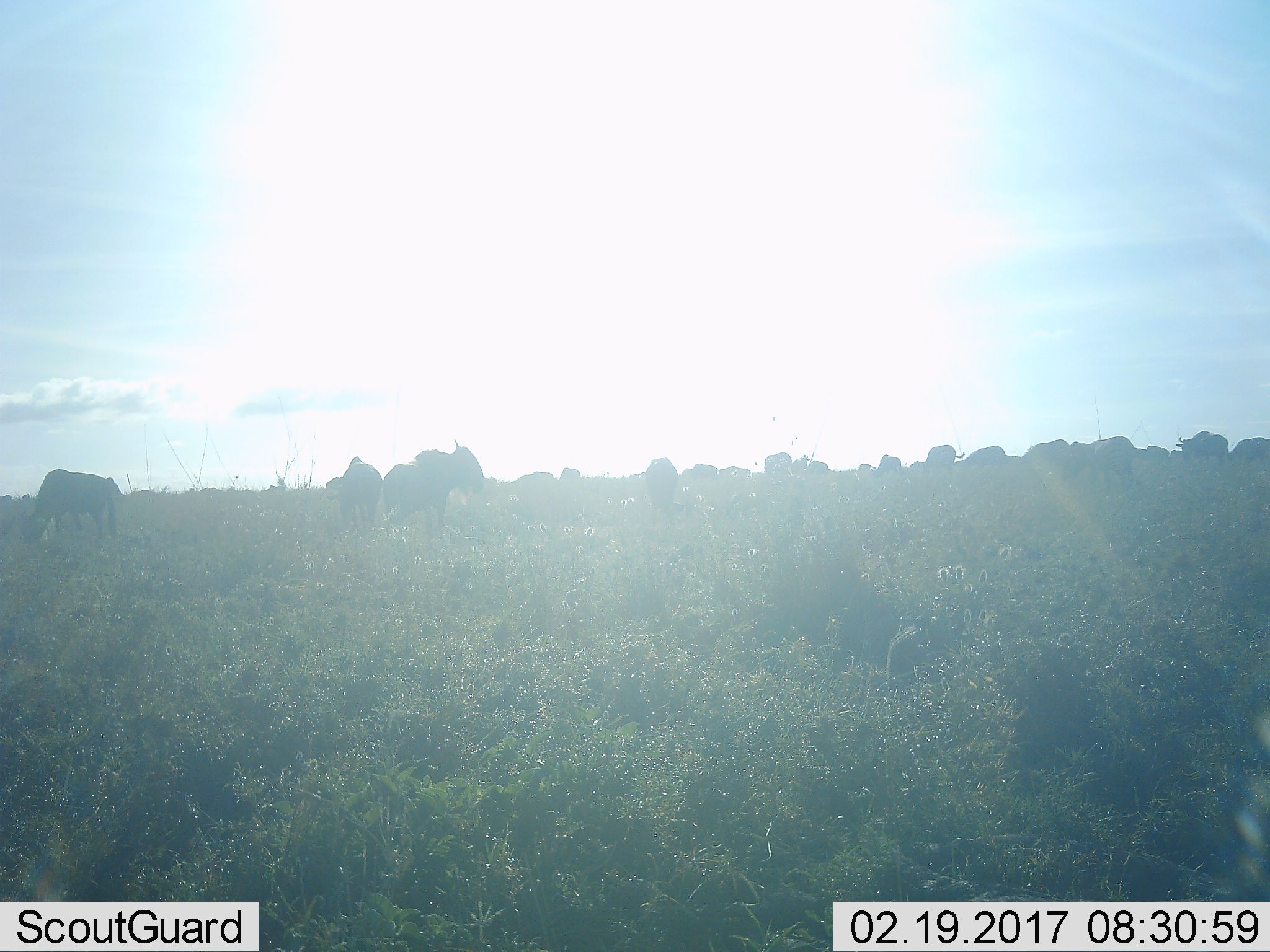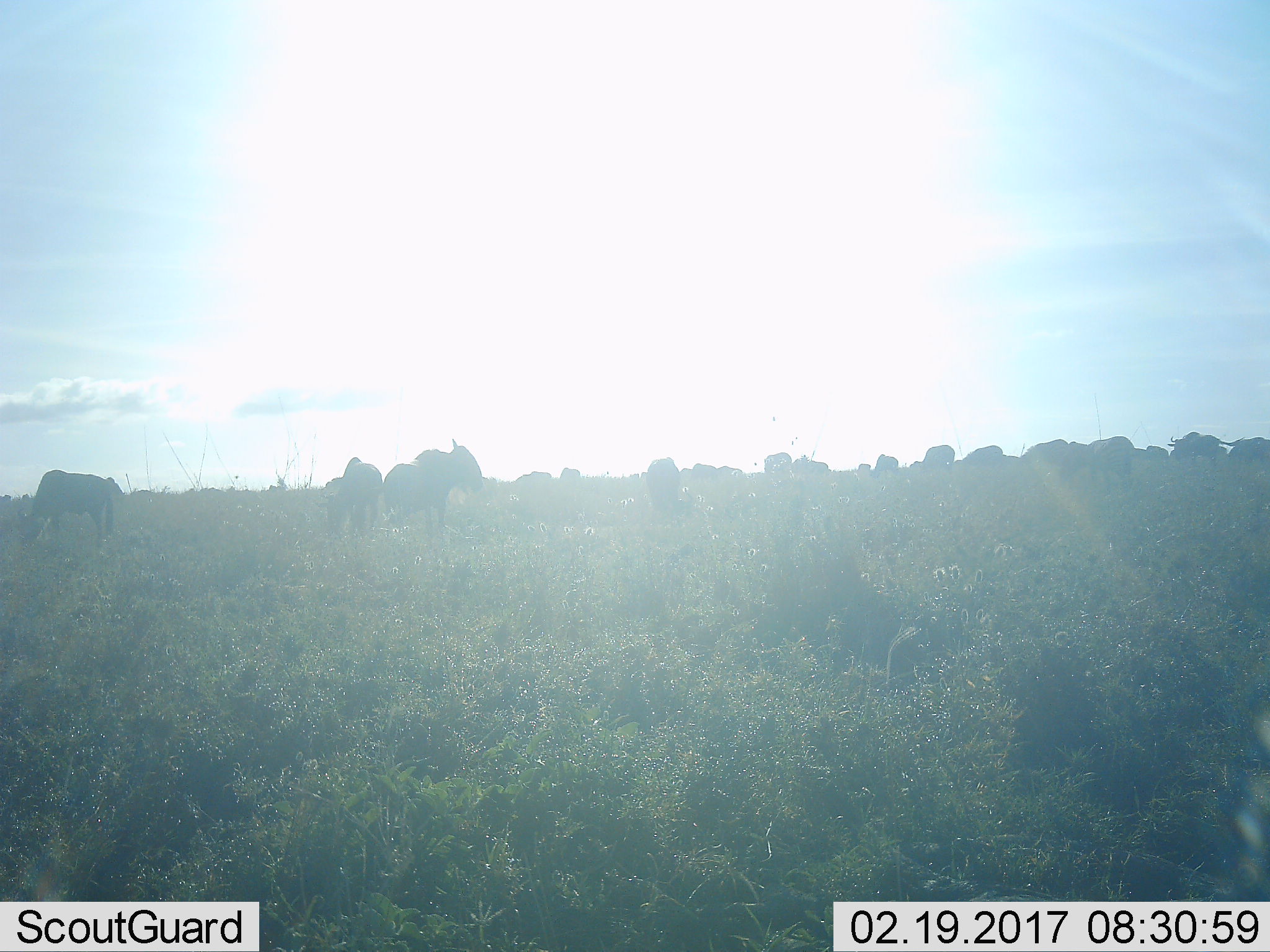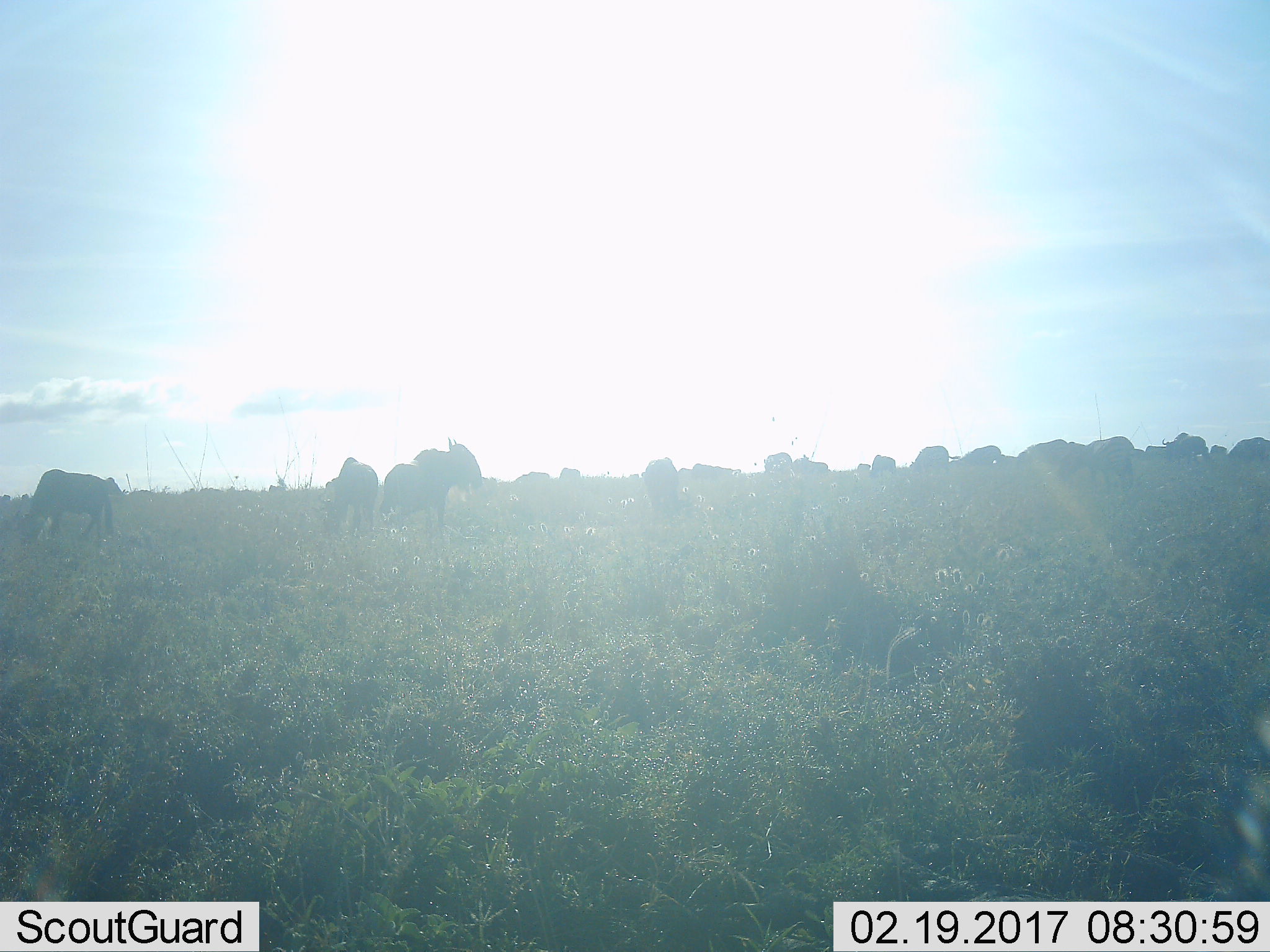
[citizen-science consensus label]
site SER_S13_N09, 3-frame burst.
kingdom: Animalia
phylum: Chordata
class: Mammalia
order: Artiodactyla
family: Bovidae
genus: Connochaetes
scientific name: Connochaetes taurinus taurinus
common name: blue wildebeest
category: wildebeestblue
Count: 11-50.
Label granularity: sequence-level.